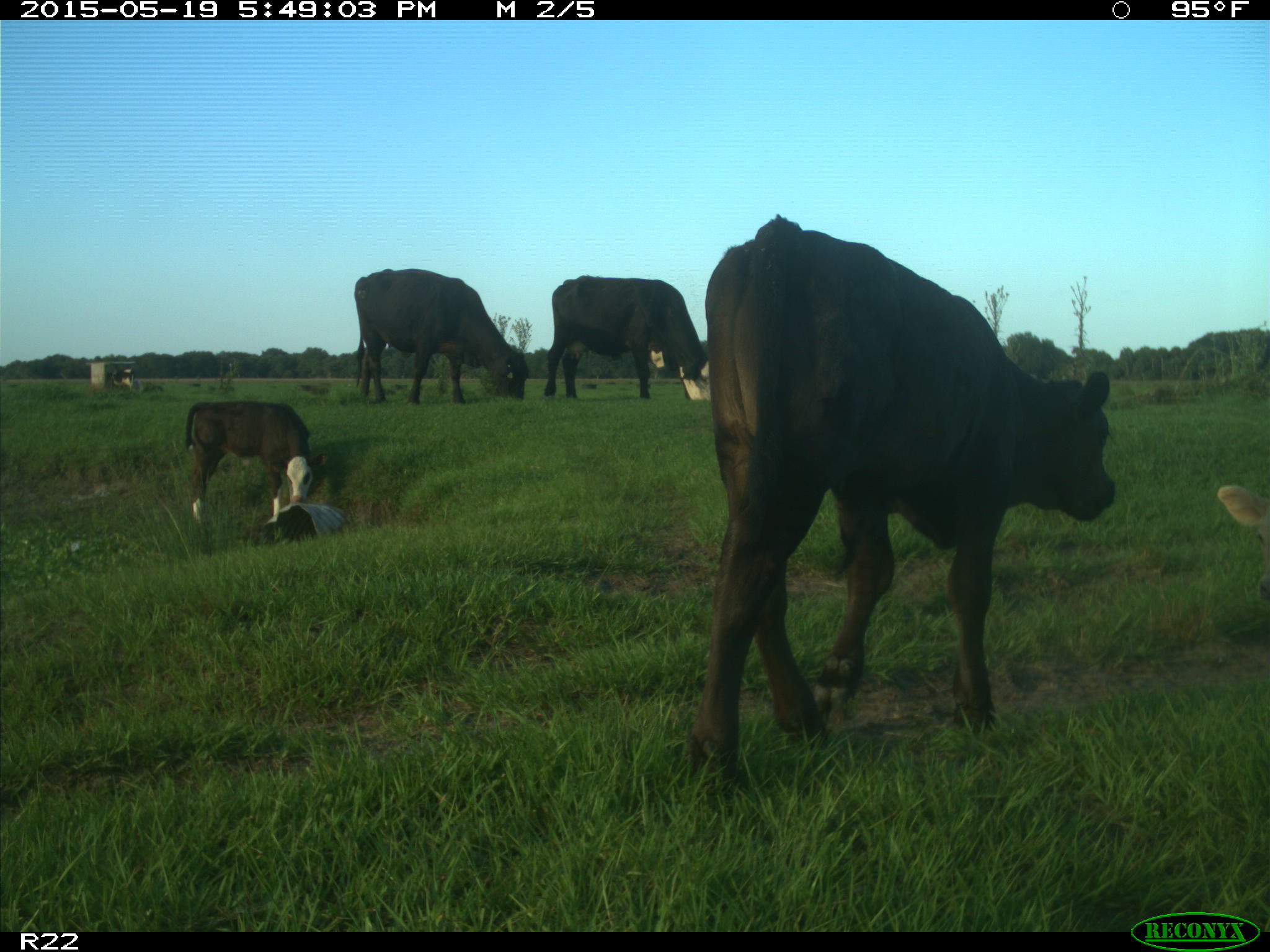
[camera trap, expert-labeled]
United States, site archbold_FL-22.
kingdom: Animalia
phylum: Chordata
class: Mammalia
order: Artiodactyla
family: Bovidae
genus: Bos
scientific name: Bos taurus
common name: domestic cow